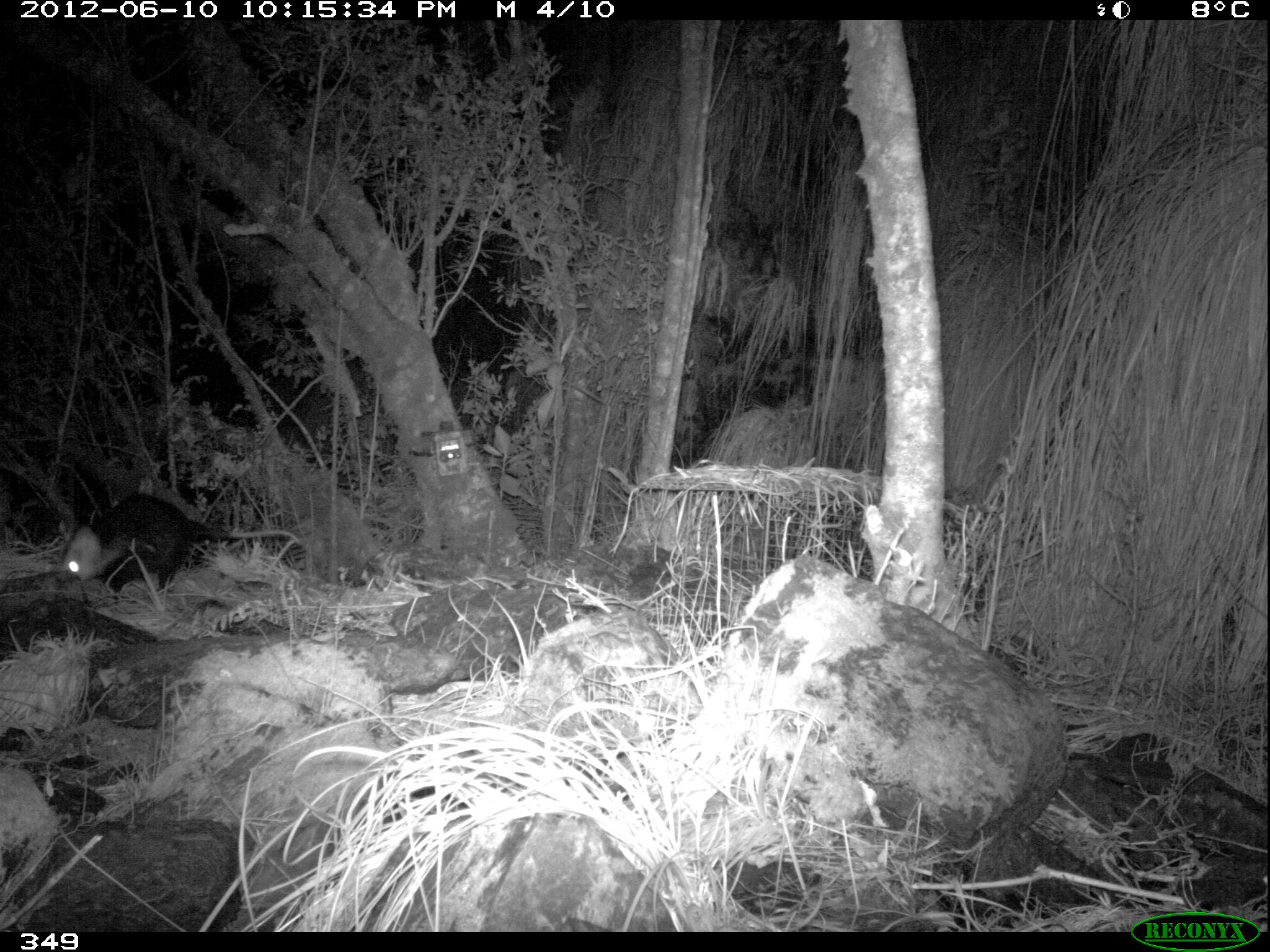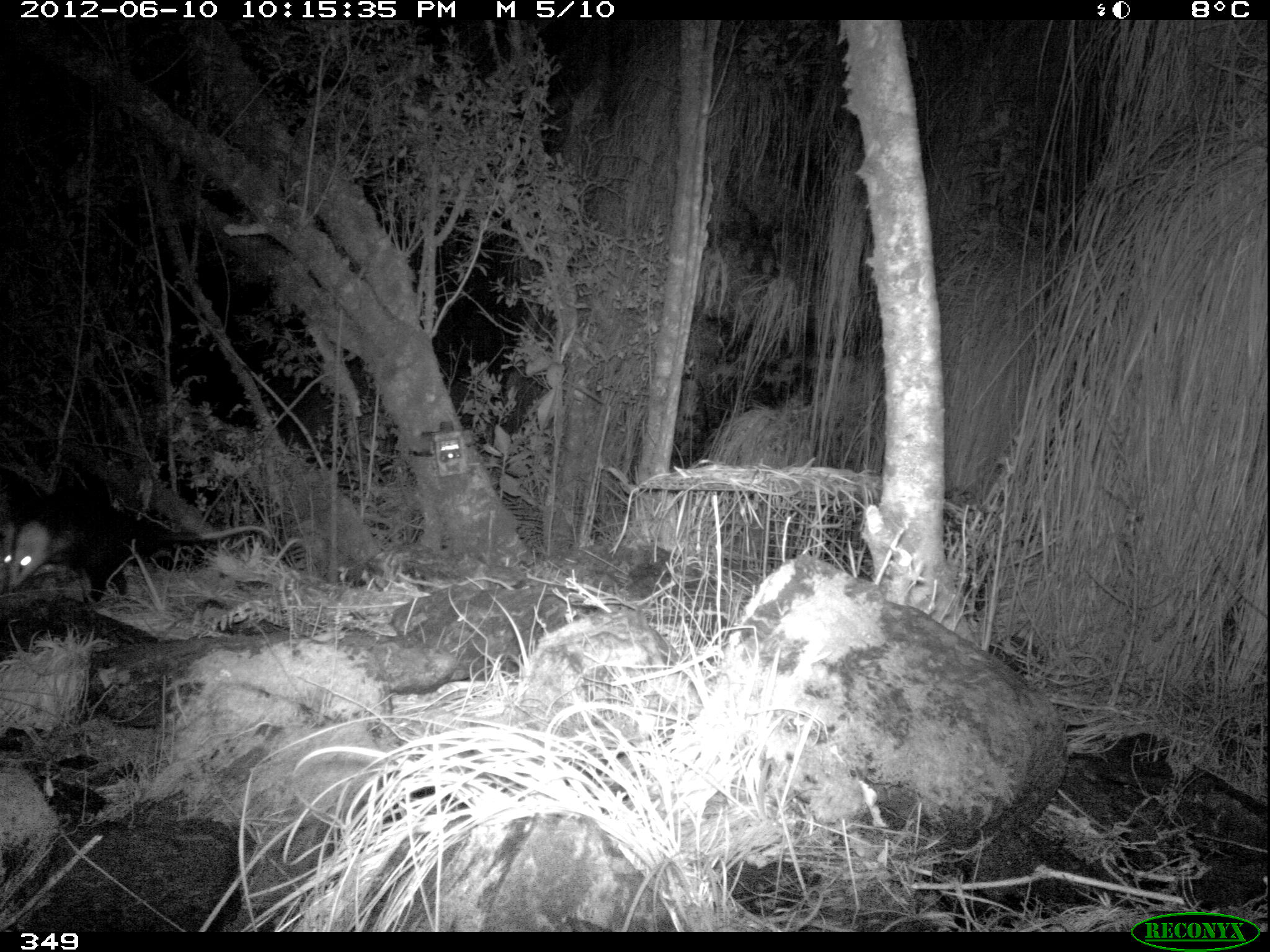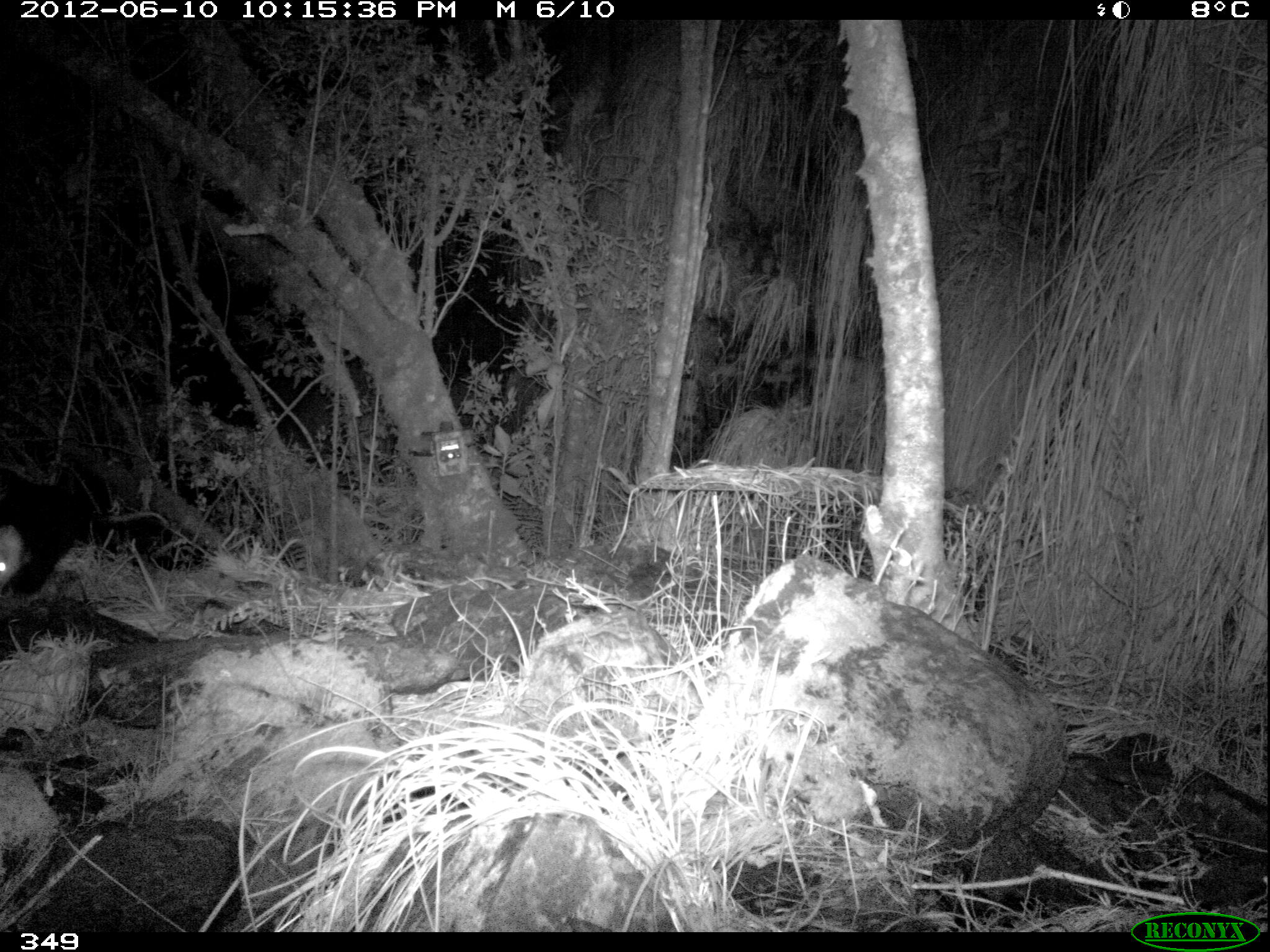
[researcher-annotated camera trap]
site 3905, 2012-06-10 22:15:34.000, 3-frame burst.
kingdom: Animalia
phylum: Chordata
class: Mammalia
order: Didelphimorphia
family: Didelphidae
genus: Didelphis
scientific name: Didelphis pernigra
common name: andean white-eared opossum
Didelphis pernigra (andean white-eared opossum).